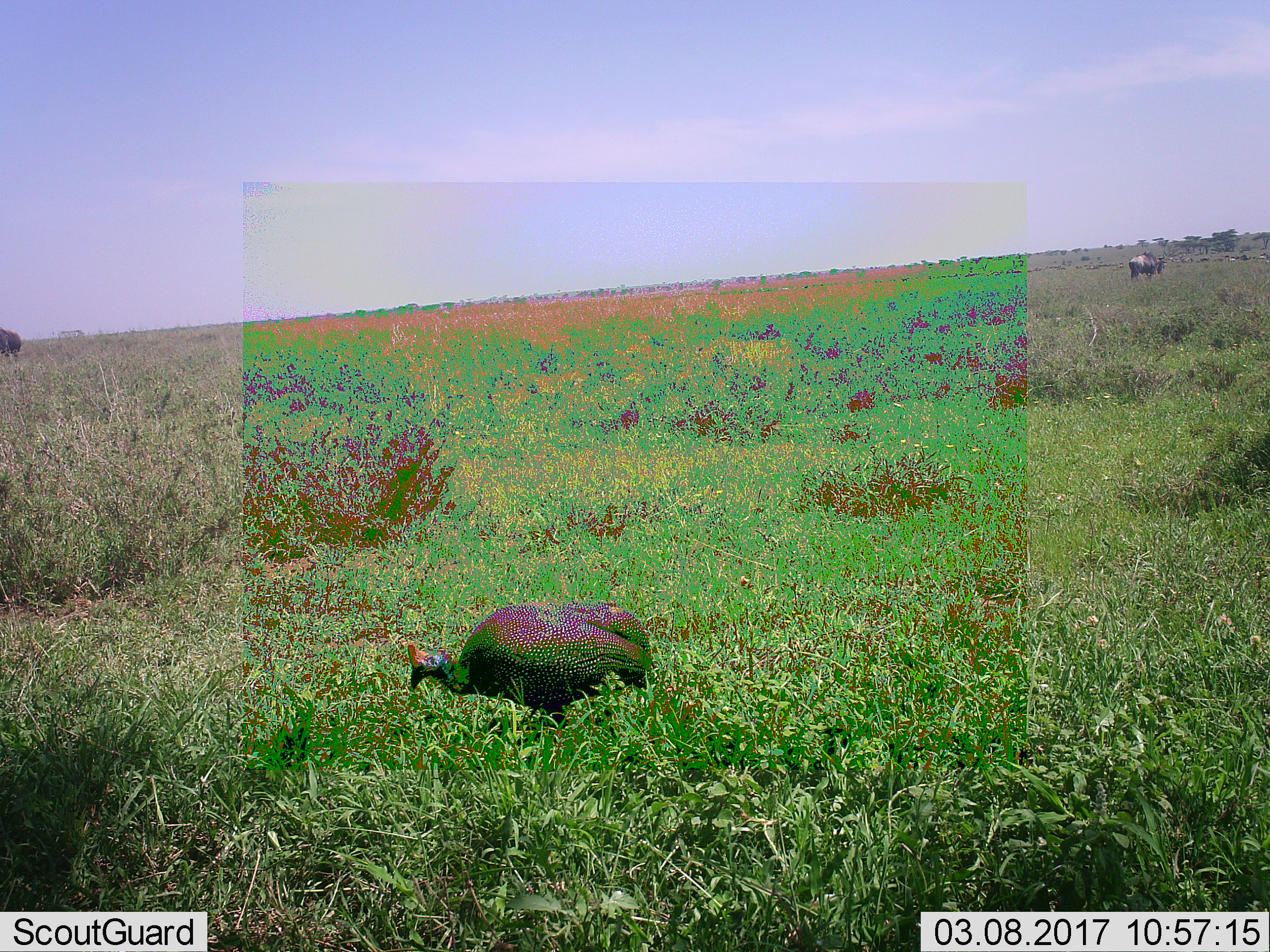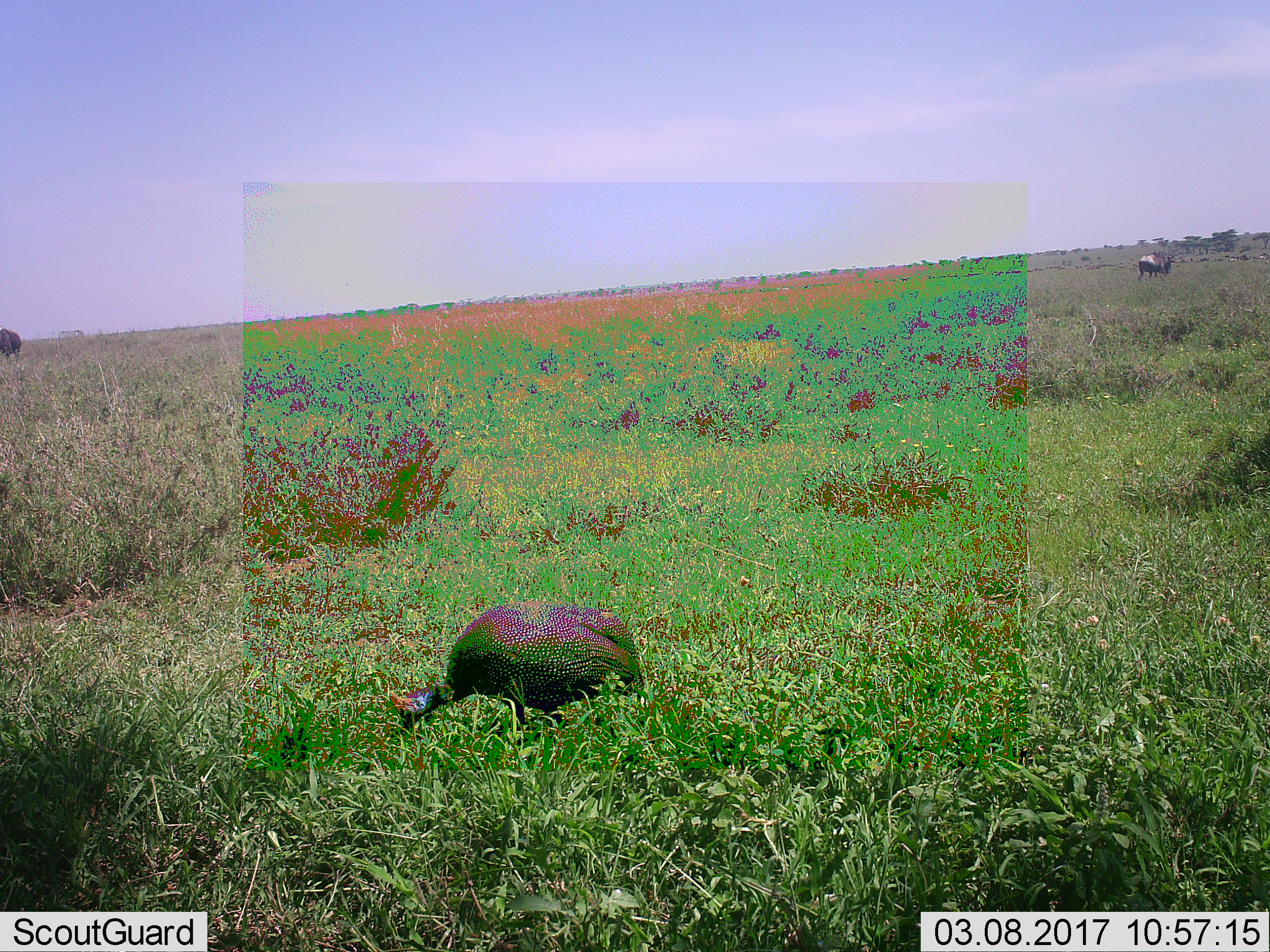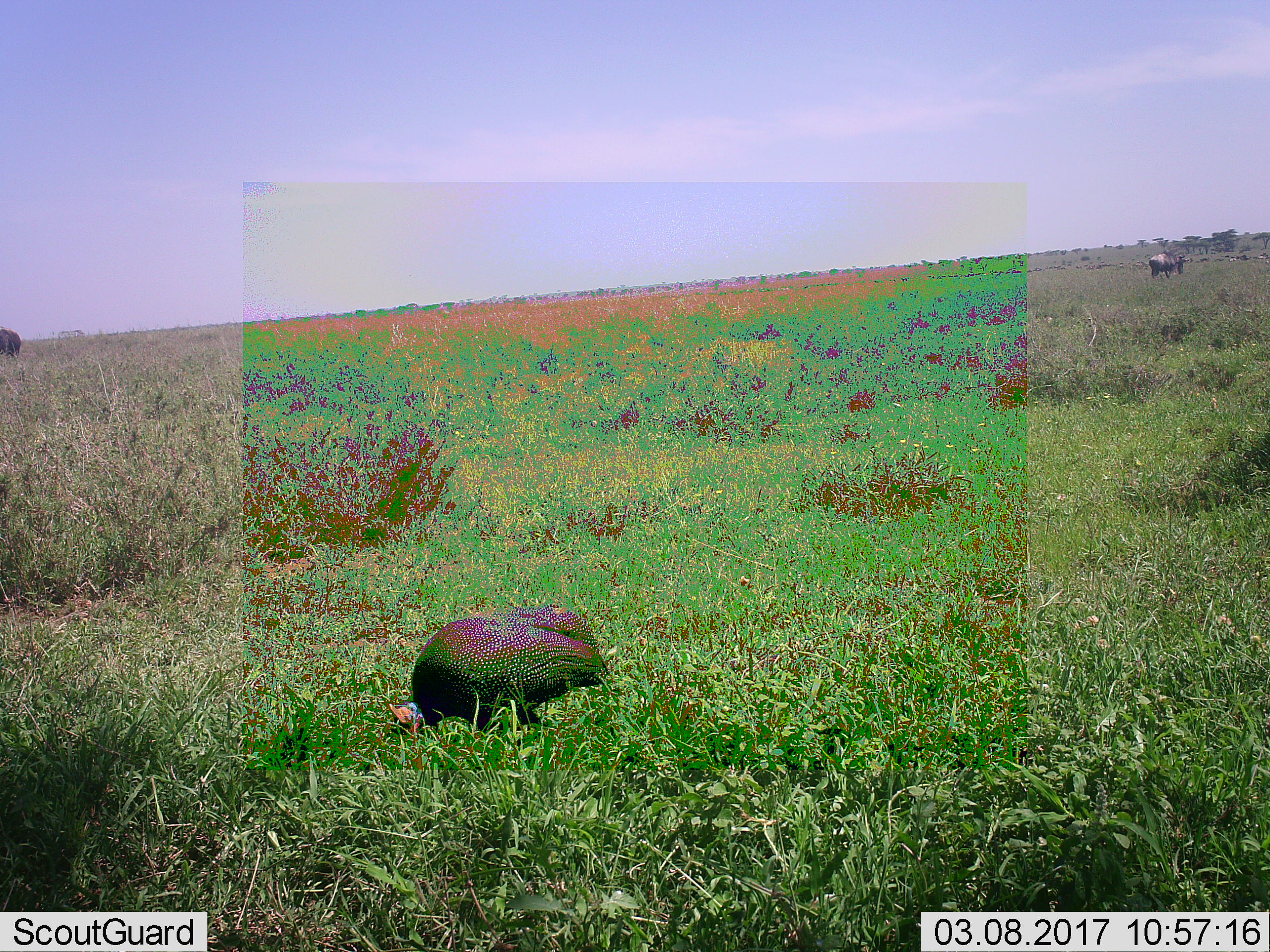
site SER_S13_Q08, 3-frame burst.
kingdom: Animalia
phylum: Chordata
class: Aves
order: Galliformes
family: Numididae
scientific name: Numididae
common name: guineafowl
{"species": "guineafowl (Numididae)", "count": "1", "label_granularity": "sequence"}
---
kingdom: Animalia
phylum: Chordata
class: Mammalia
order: Artiodactyla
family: Bovidae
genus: Connochaetes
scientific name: Connochaetes taurinus taurinus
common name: blue wildebeest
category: wildebeestblue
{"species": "wildebeestblue (blue wildebeest) (Connochaetes taurinus taurinus)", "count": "11-50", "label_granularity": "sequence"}